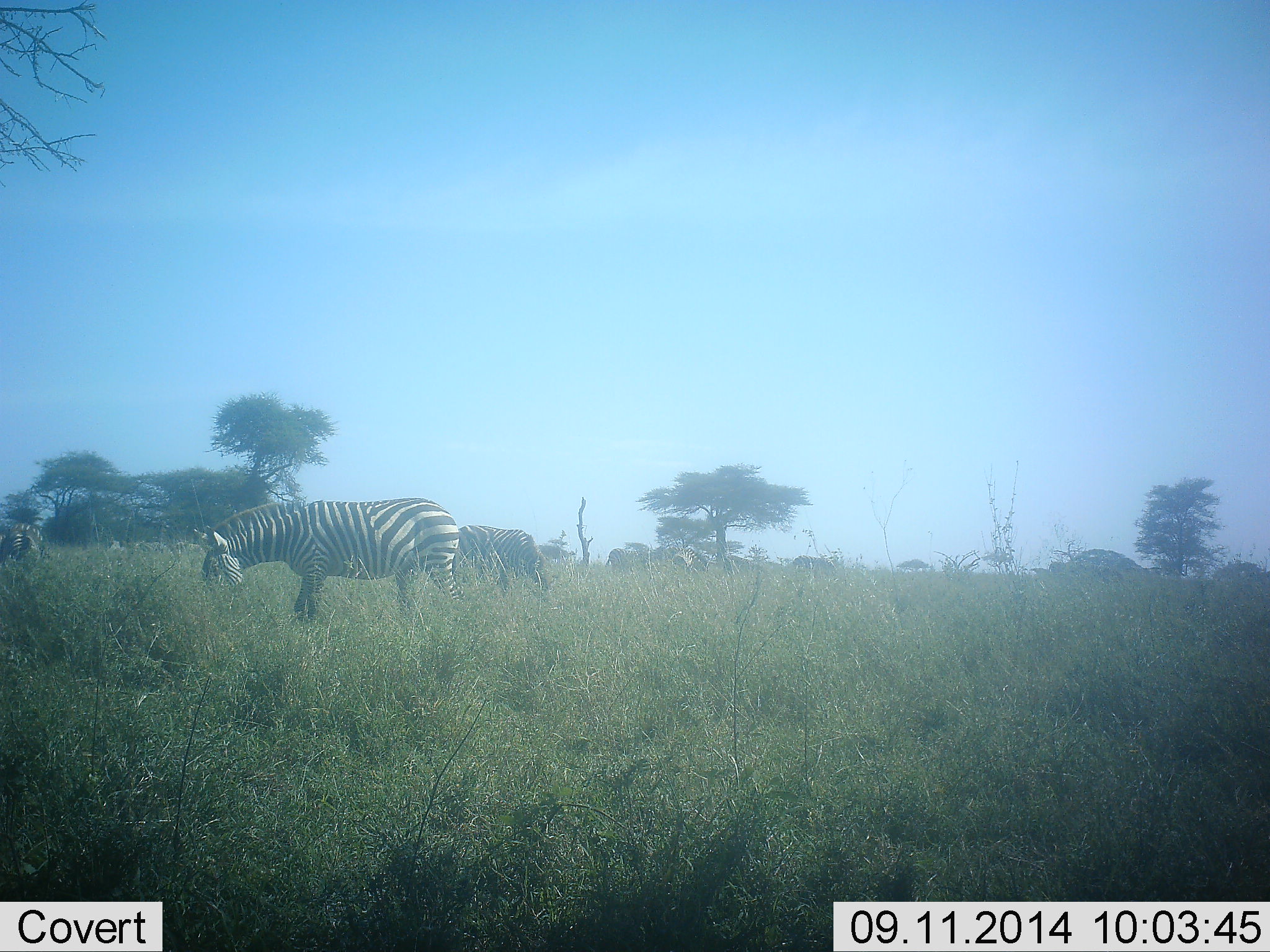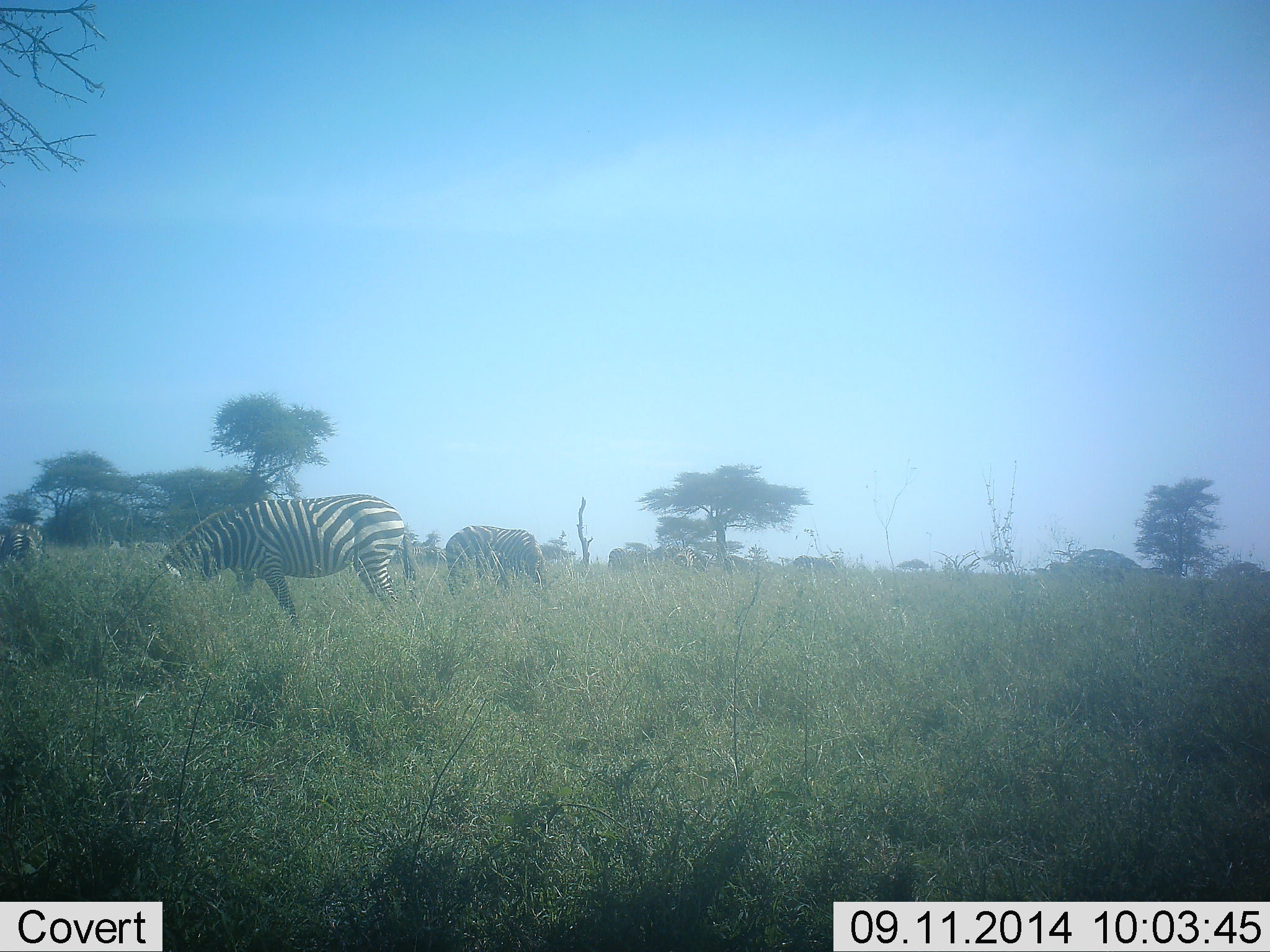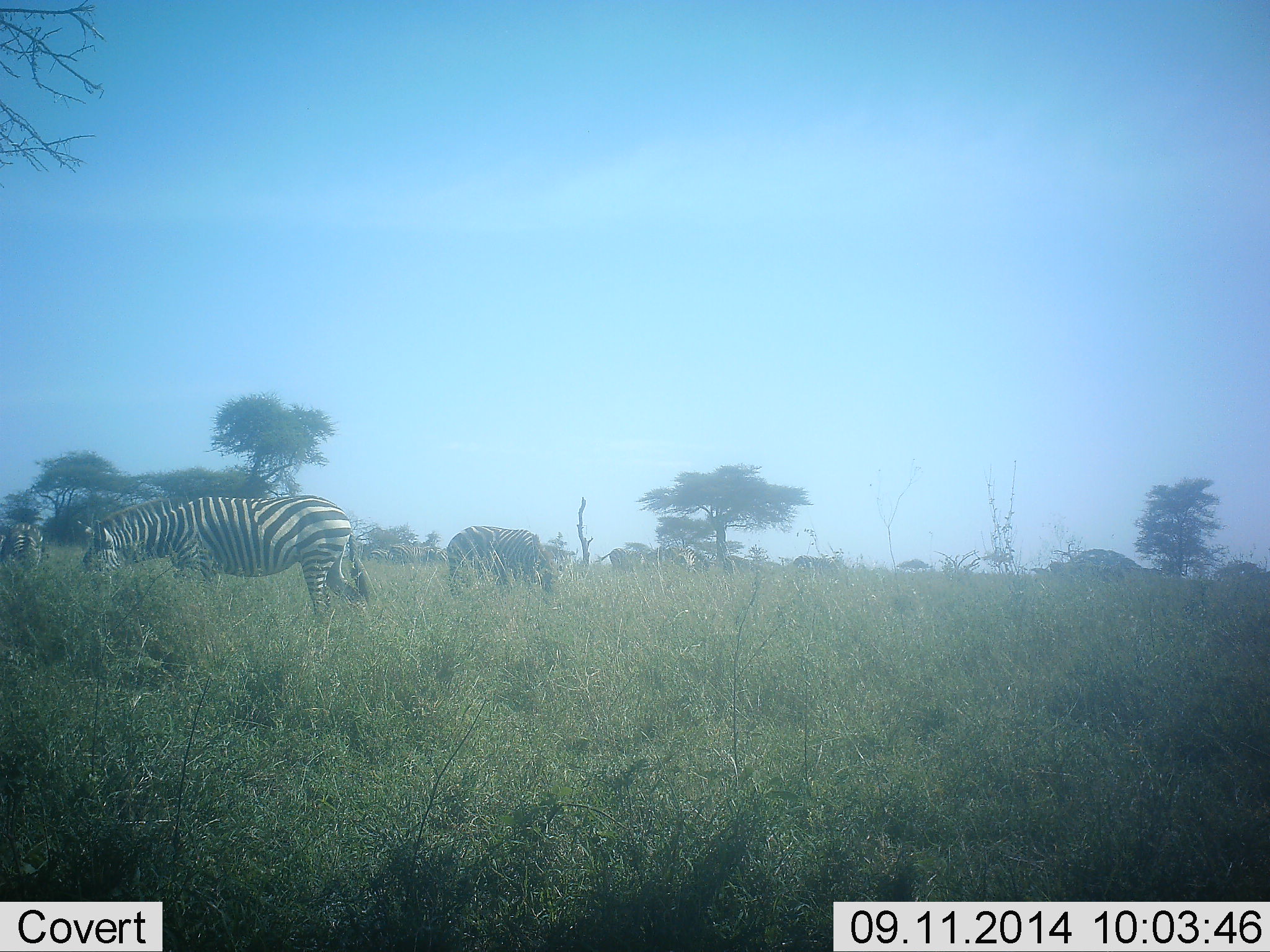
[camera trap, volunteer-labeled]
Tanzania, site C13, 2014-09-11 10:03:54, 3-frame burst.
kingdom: Animalia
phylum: Chordata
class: Mammalia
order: Perissodactyla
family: Equidae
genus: Equus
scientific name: Equus quagga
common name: plains zebra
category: zebra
Zebra (plains zebra) (Equus quagga), count 6. Behavior (volunteer vote fractions): standing 70%, resting 0%, moving 30%, interacting 0%. Young present (vote fraction): 0%. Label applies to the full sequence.